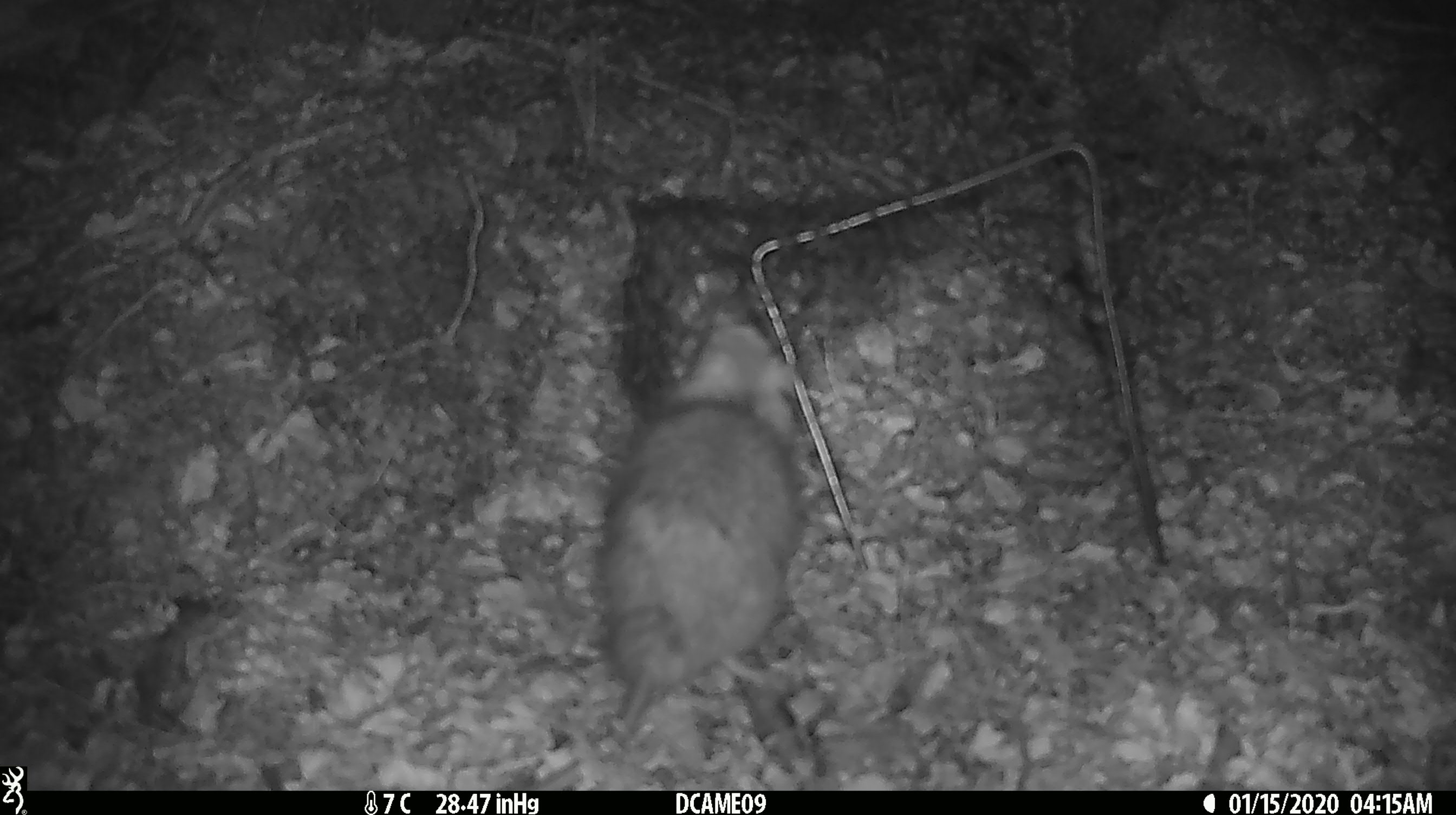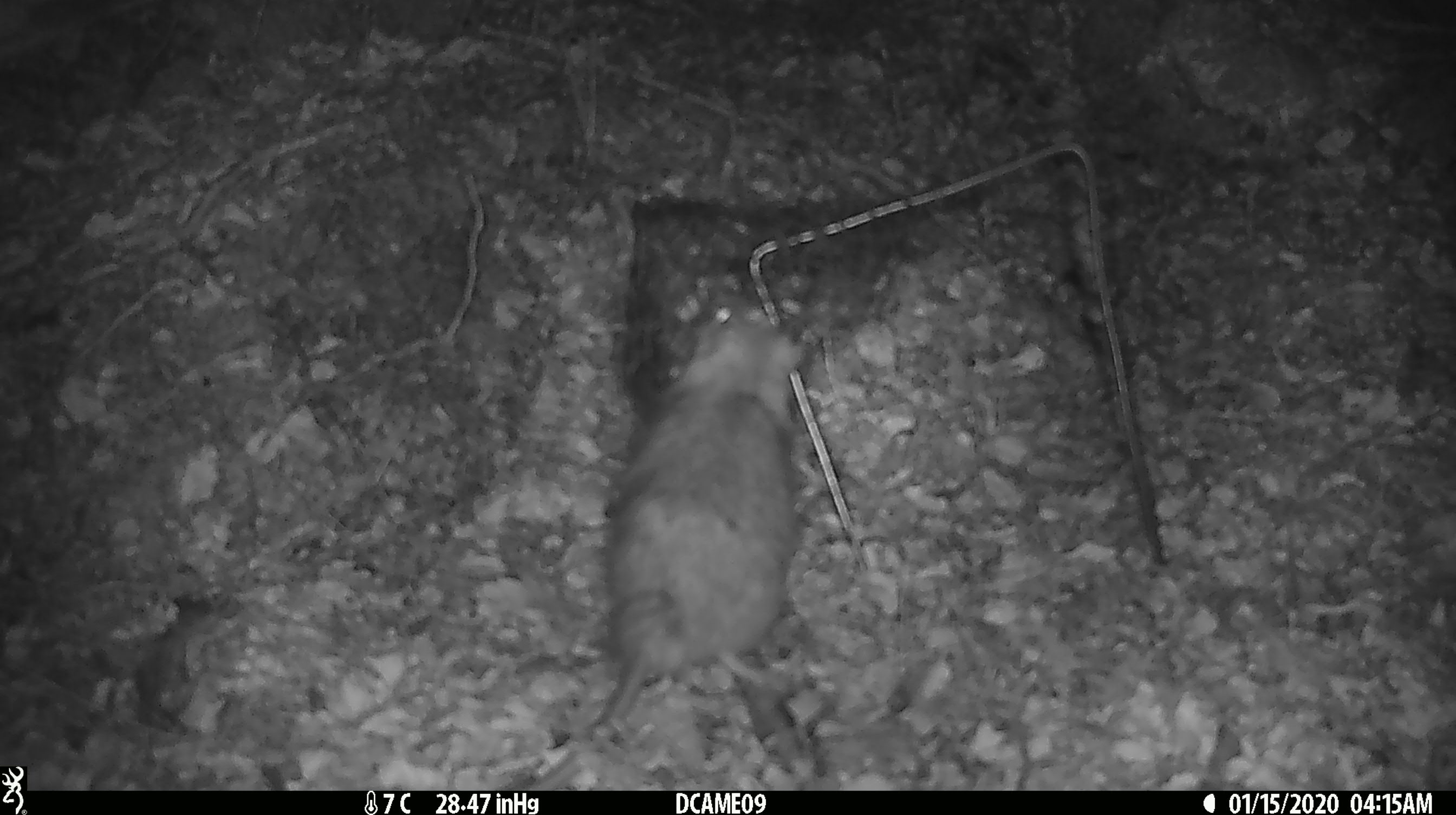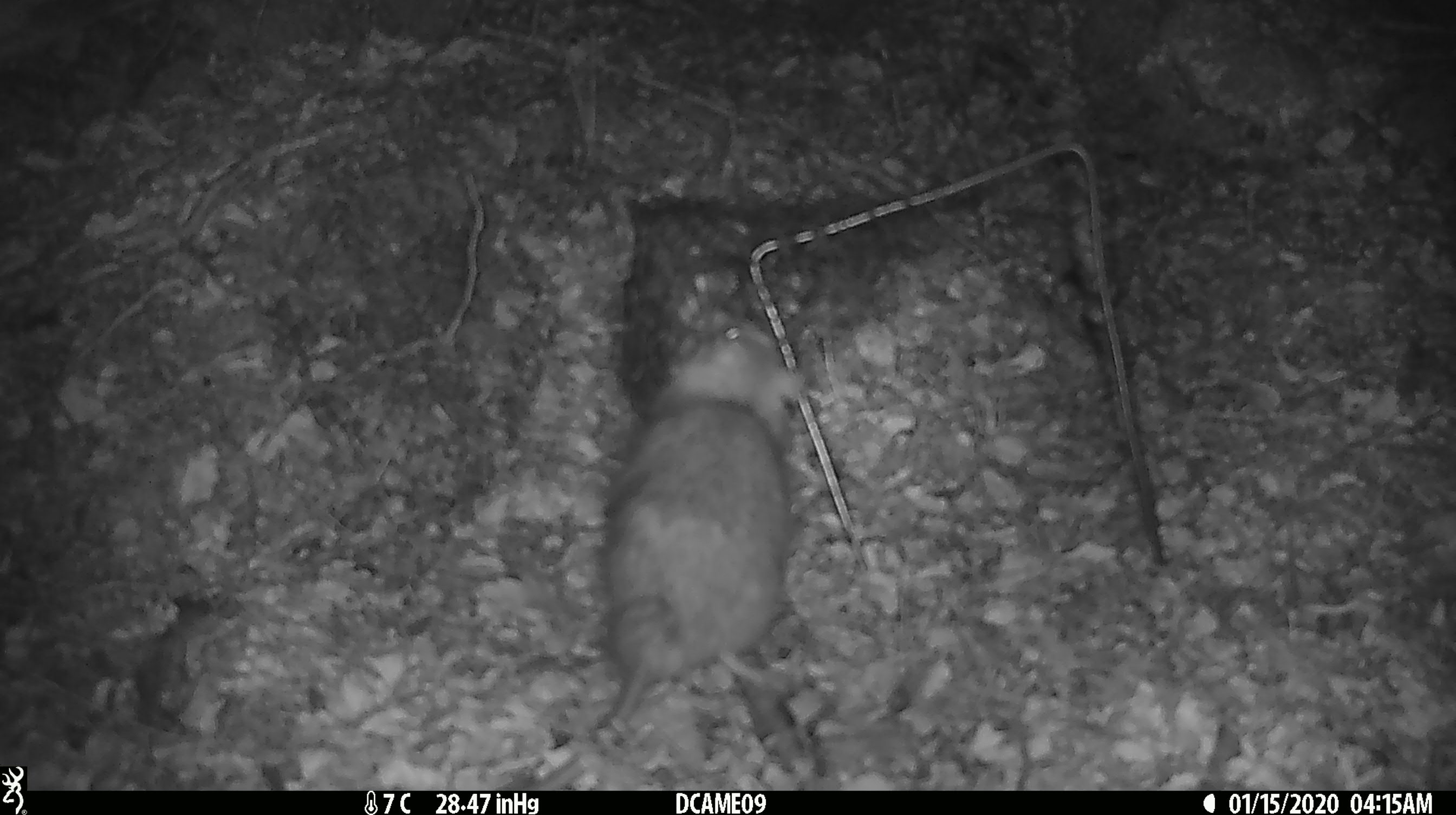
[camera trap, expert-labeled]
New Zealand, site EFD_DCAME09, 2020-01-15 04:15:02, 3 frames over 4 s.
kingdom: Animalia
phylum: Chordata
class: Mammalia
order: Rodentia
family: Muridae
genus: Rattus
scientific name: Rattus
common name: rat